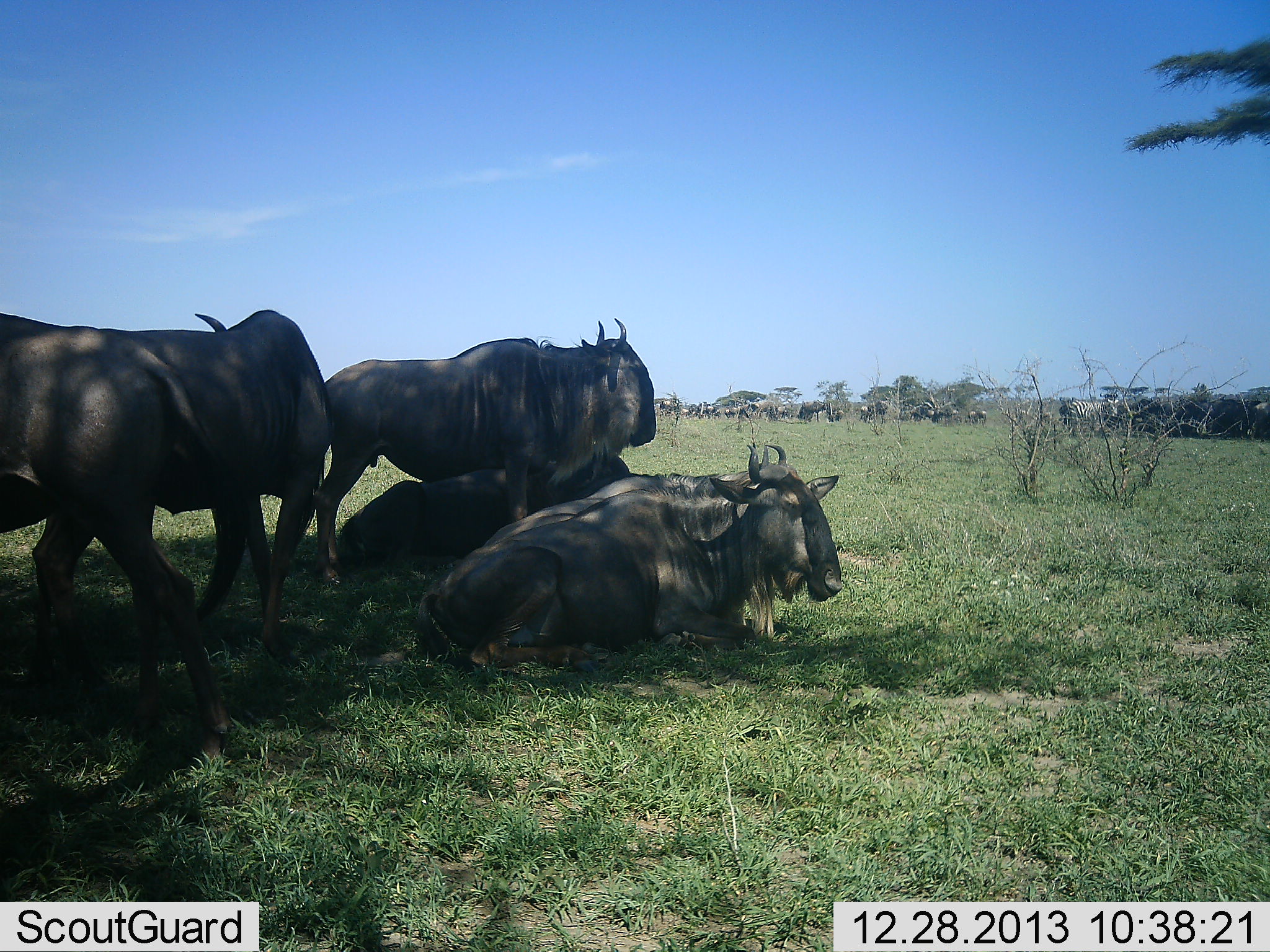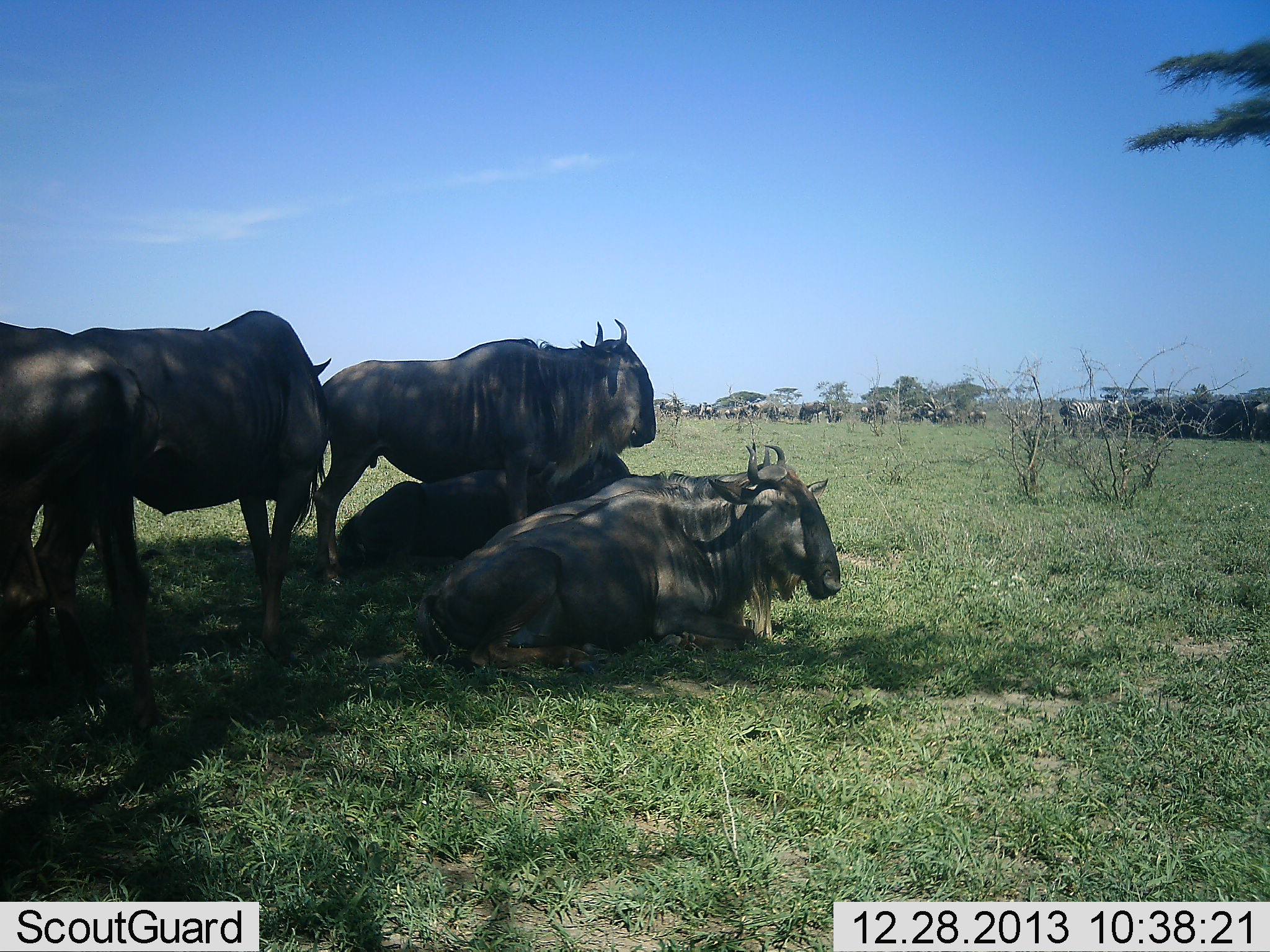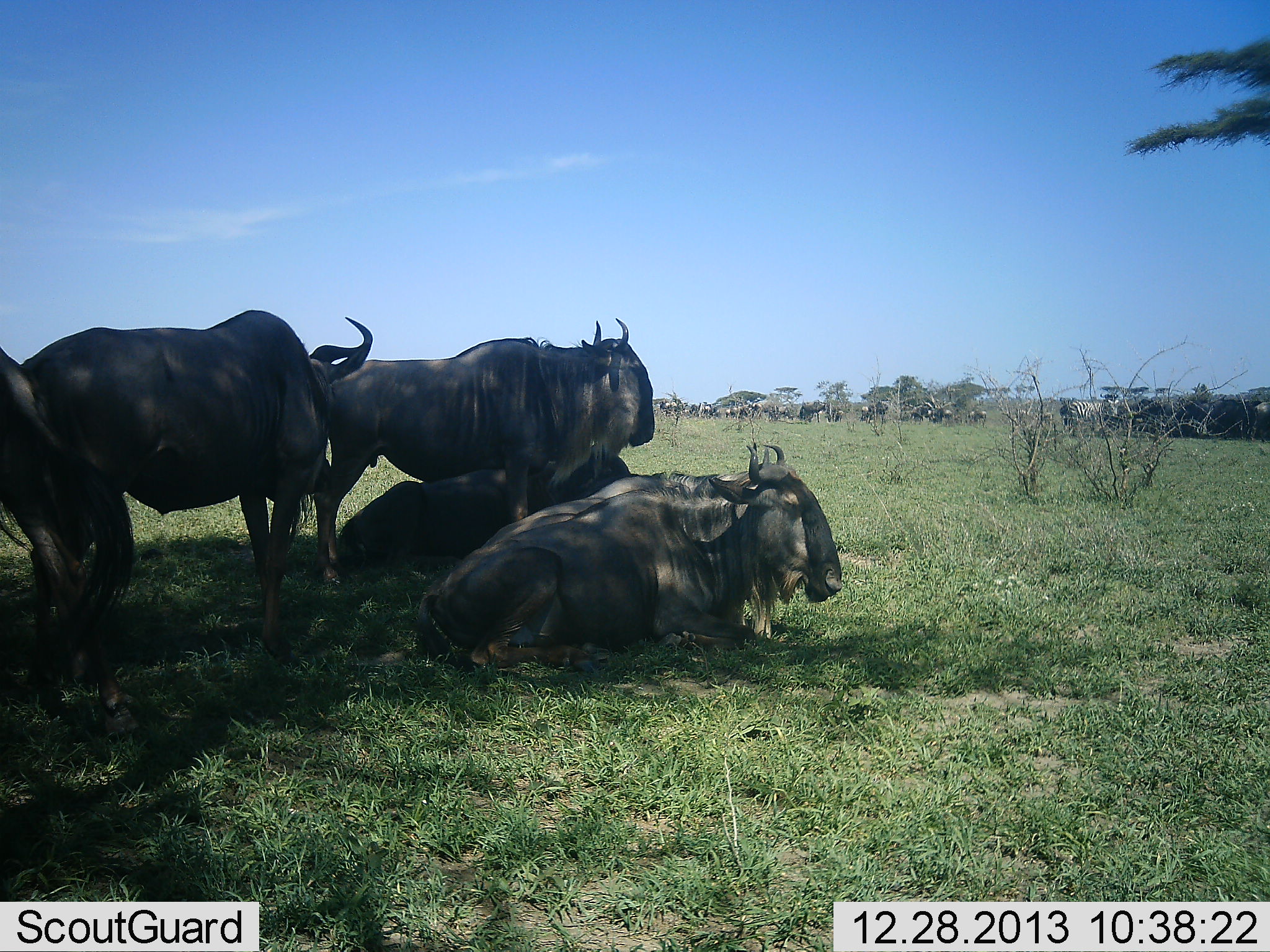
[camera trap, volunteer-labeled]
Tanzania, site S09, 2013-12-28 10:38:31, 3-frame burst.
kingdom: Animalia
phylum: Chordata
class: Mammalia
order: Artiodactyla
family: Bovidae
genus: Connochaetes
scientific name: Connochaetes taurinus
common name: blue wildebeest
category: wildebeest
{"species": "wildebeest (blue wildebeest) (Connochaetes taurinus)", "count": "10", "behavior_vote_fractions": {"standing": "42%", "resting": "100%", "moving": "8%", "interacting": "0%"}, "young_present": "0%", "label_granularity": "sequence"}